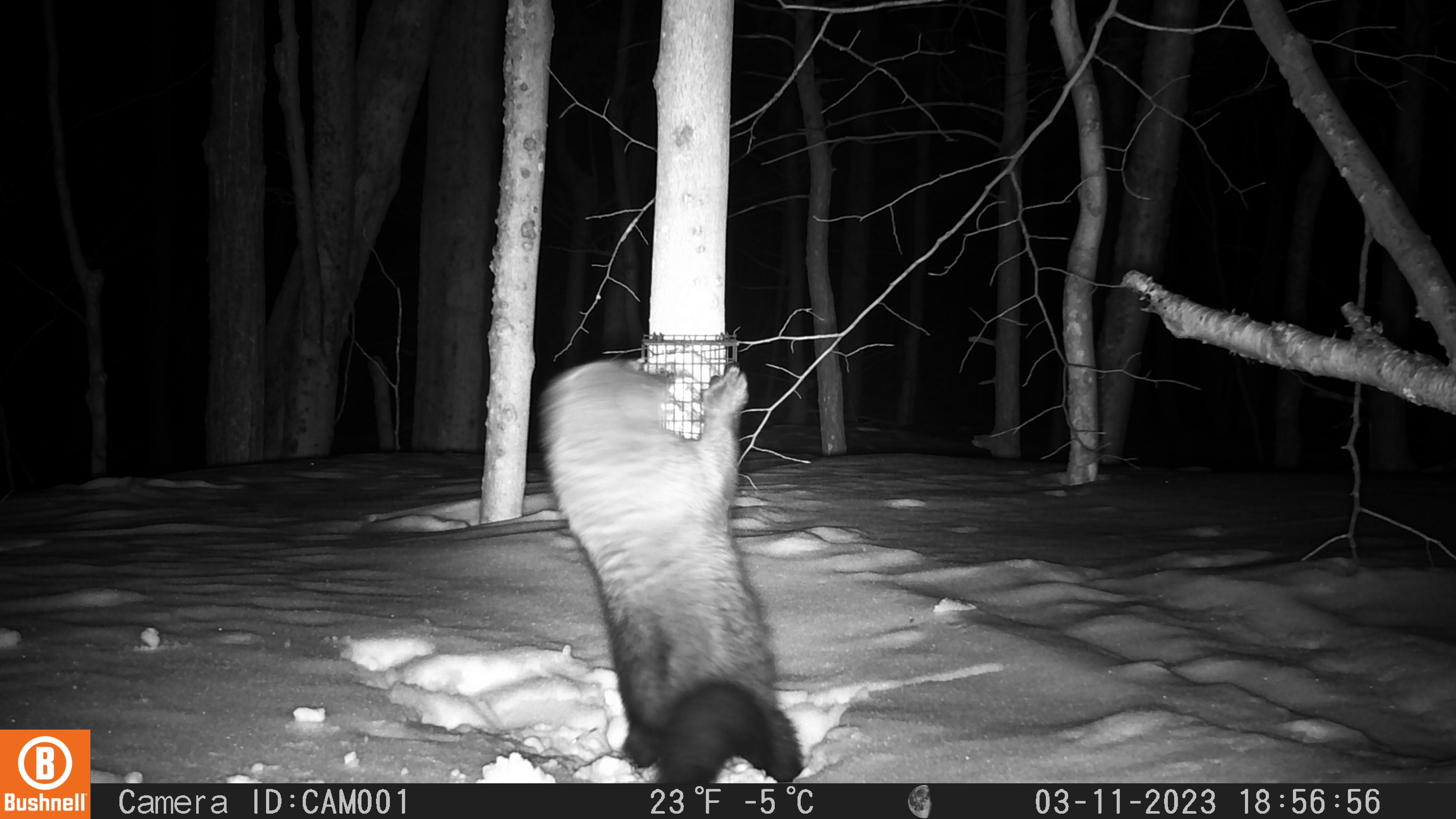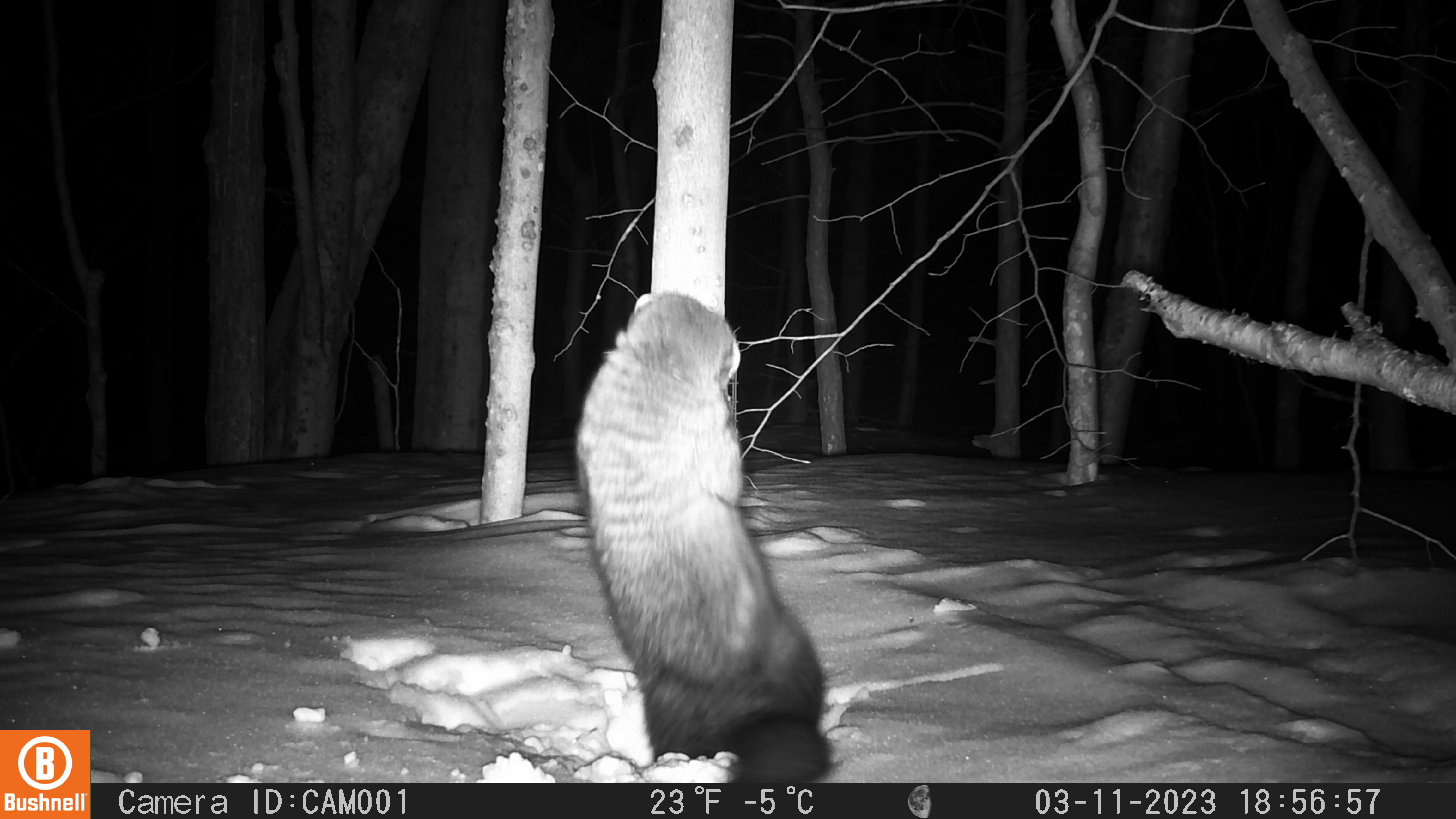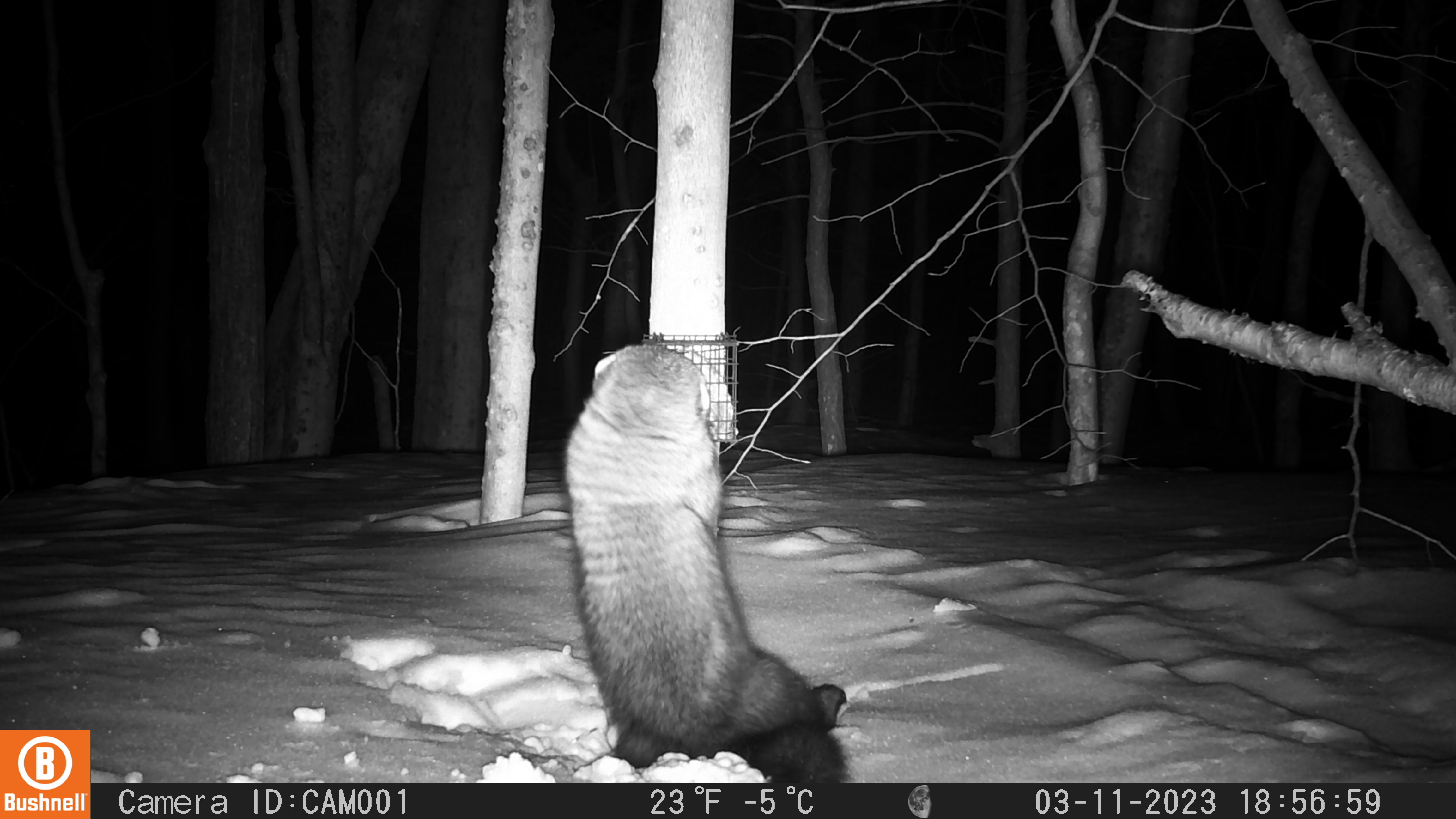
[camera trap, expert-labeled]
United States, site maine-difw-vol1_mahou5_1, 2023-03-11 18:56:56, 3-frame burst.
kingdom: Animalia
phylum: Chordata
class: Mammalia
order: Carnivora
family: Mustelidae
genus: Pekania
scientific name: Pekania pennanti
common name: fisher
Fisher (Pekania pennanti).